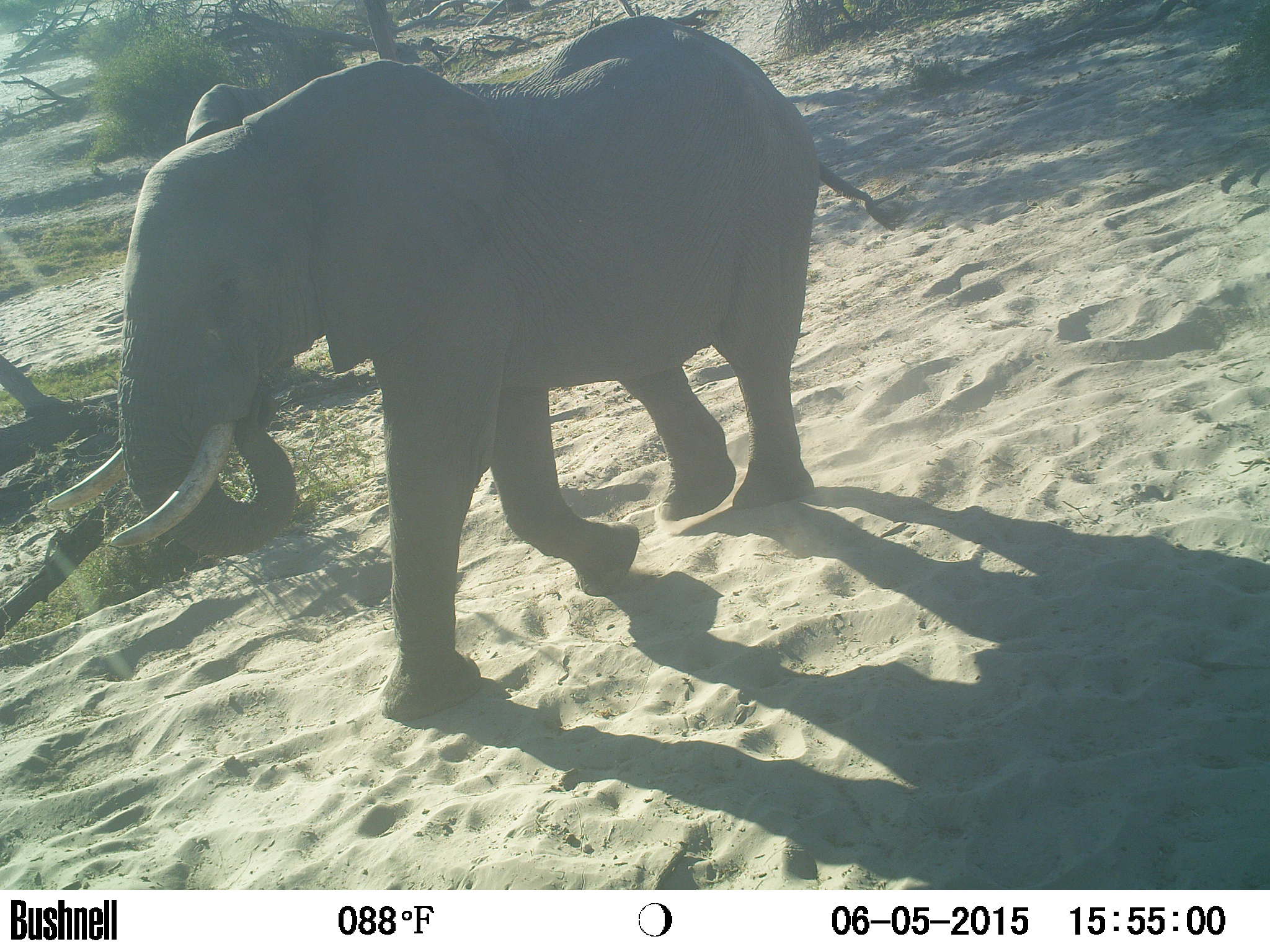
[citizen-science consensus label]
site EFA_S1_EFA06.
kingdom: Animalia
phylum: Chordata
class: Mammalia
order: Proboscidea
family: Elephantidae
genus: Loxodonta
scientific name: Loxodonta africana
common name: african bush elephant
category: elephant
Elephant (african bush elephant) (Loxodonta africana), count 1. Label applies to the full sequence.